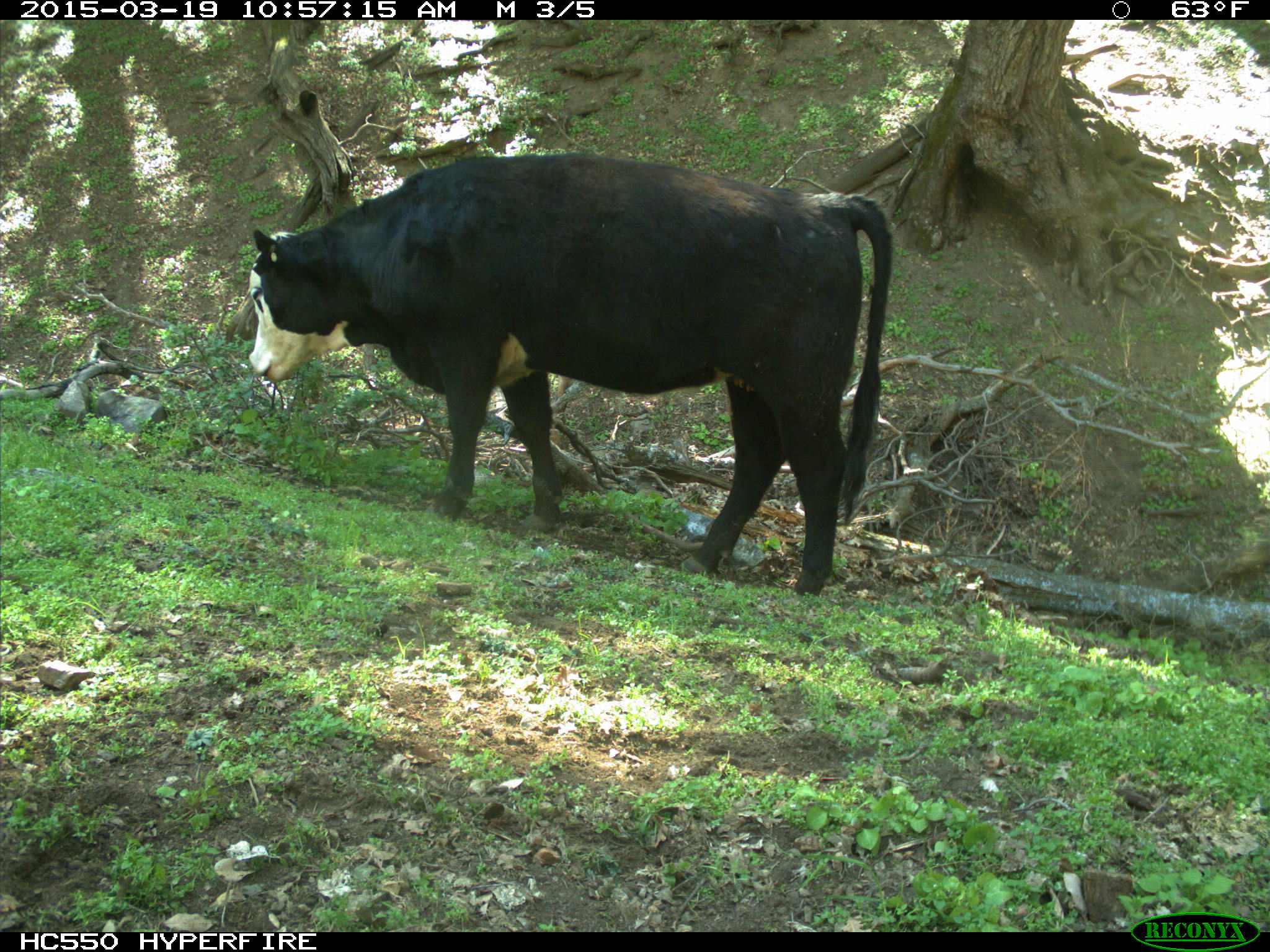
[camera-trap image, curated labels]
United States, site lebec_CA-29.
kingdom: Animalia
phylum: Chordata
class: Mammalia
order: Artiodactyla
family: Bovidae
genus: Bos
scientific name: Bos taurus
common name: domestic cow